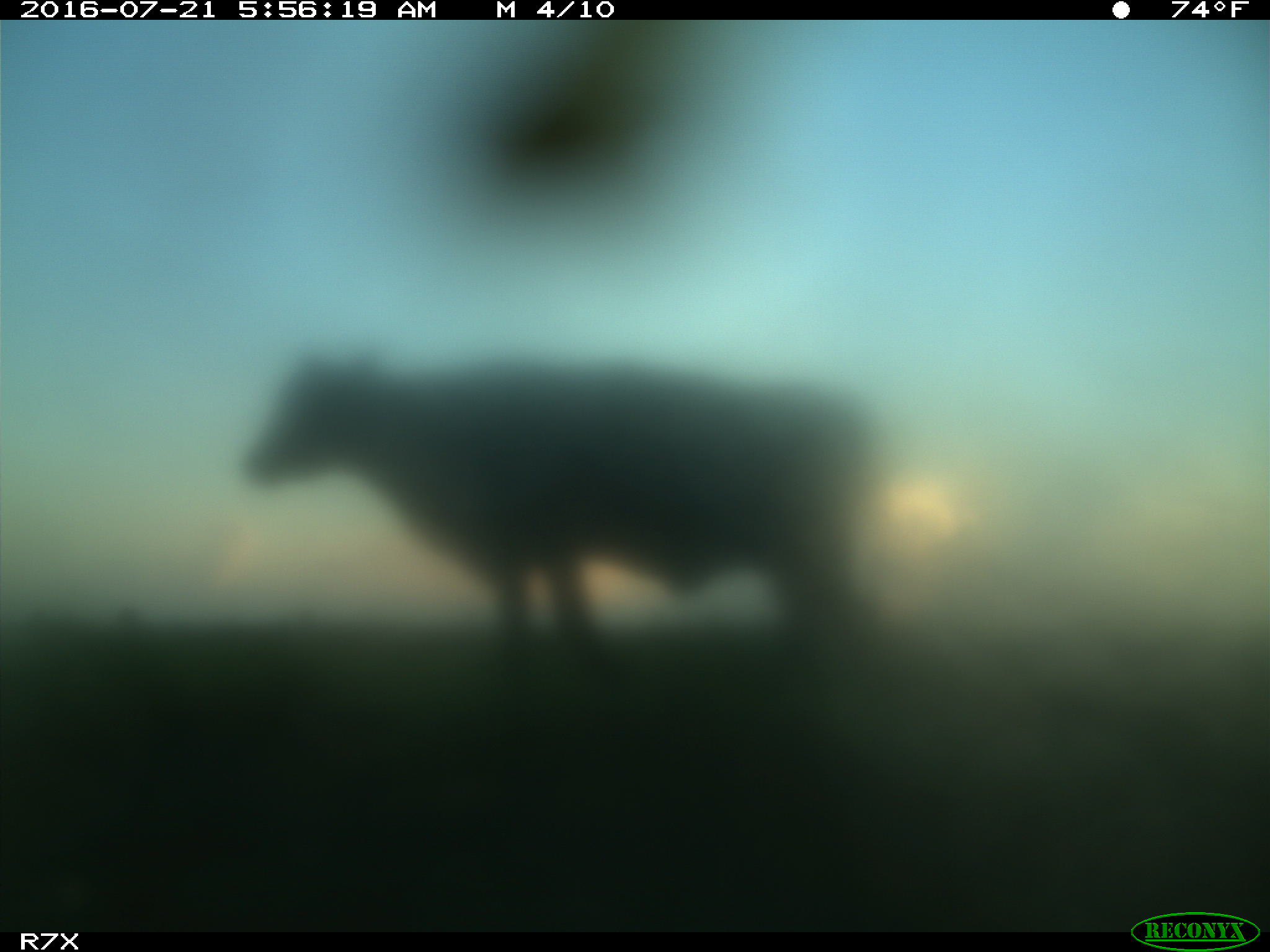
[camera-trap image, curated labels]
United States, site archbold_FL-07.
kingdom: Animalia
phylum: Chordata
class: Mammalia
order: Artiodactyla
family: Bovidae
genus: Bos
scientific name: Bos taurus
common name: domestic cow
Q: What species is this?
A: Bos taurus (domestic cow).